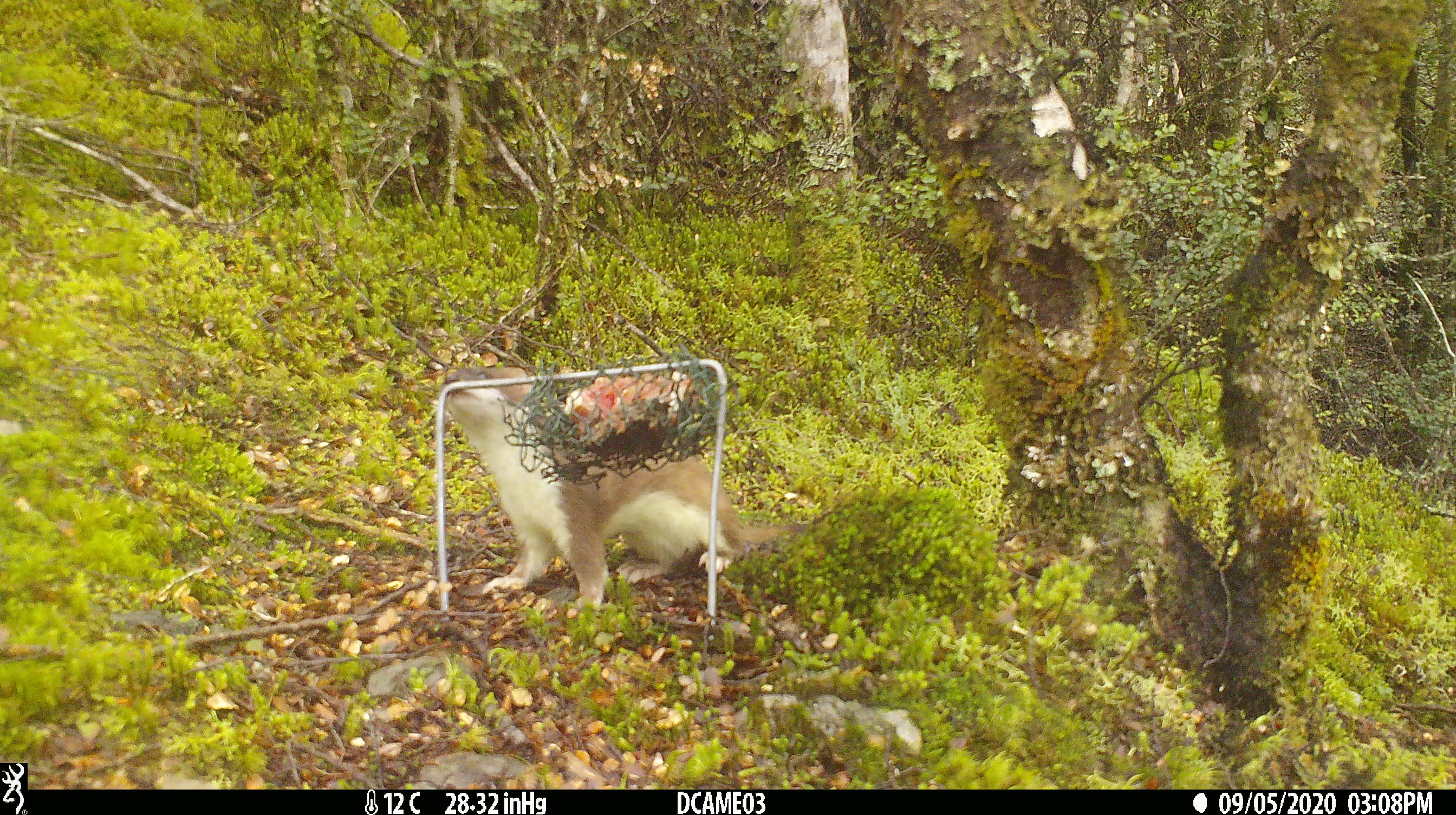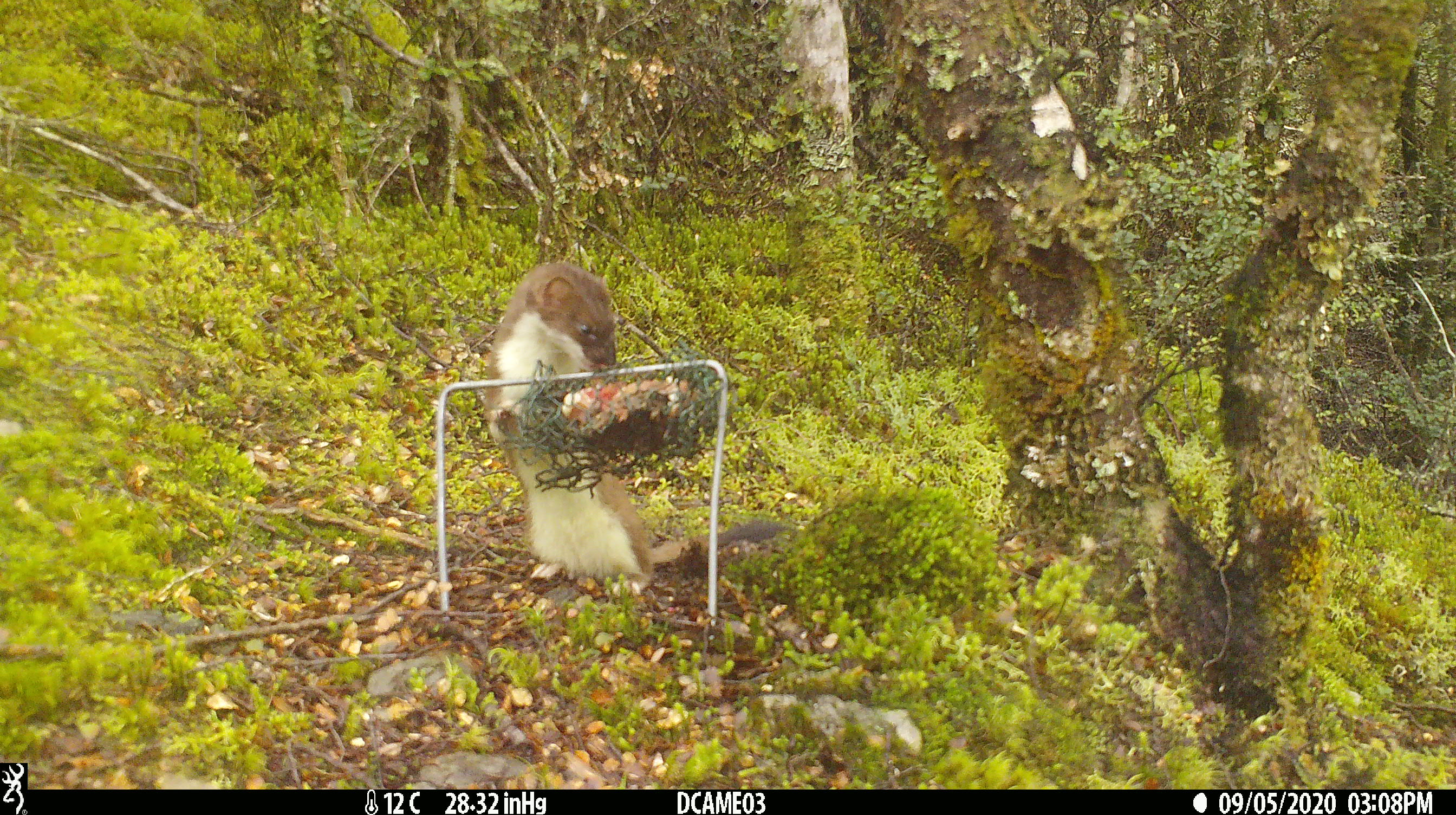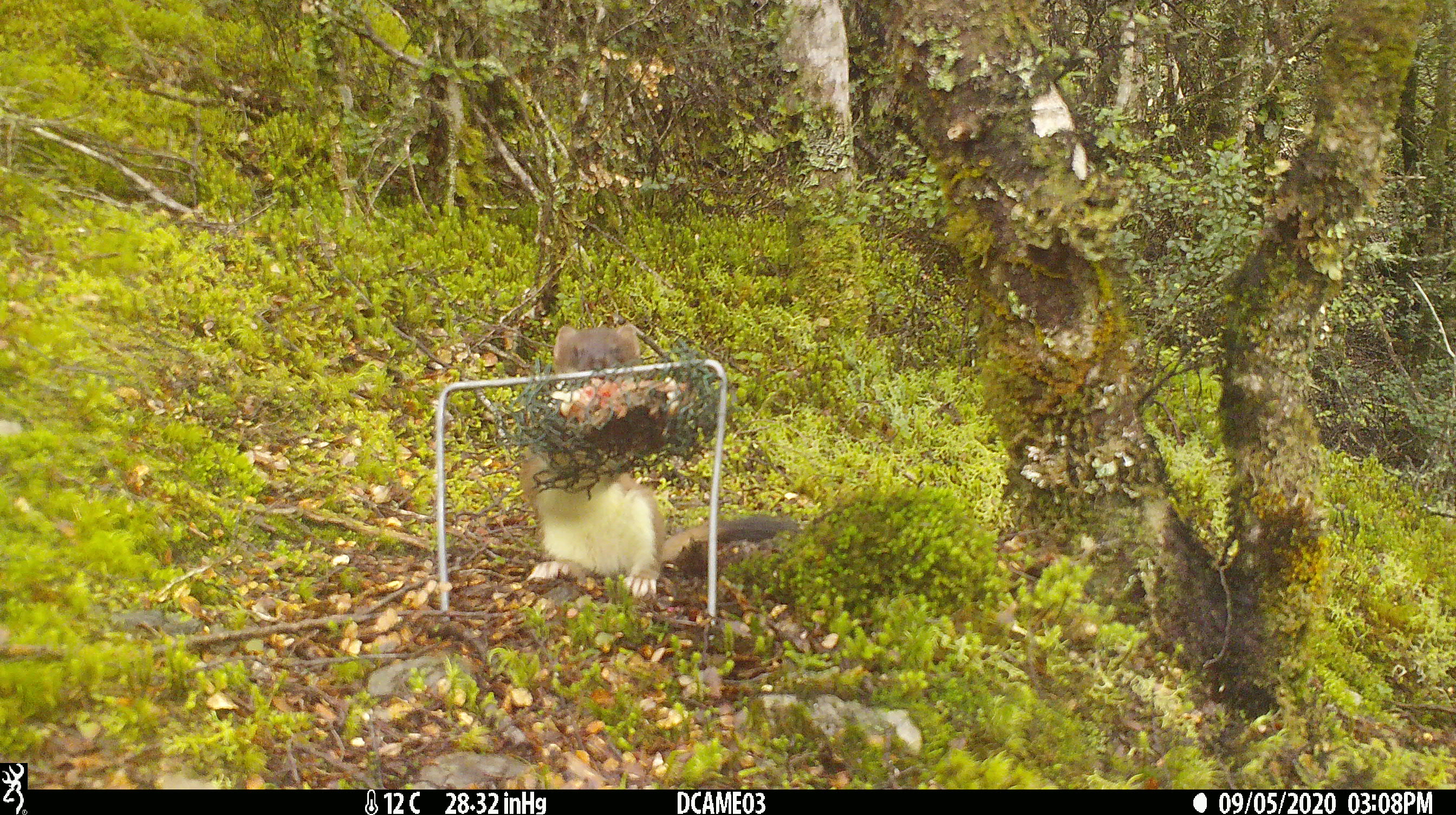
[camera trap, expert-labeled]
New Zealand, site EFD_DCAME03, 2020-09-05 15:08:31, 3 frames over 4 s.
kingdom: Animalia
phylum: Chordata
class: Mammalia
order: Carnivora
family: Mustelidae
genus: Mustela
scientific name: Mustela erminea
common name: stoat